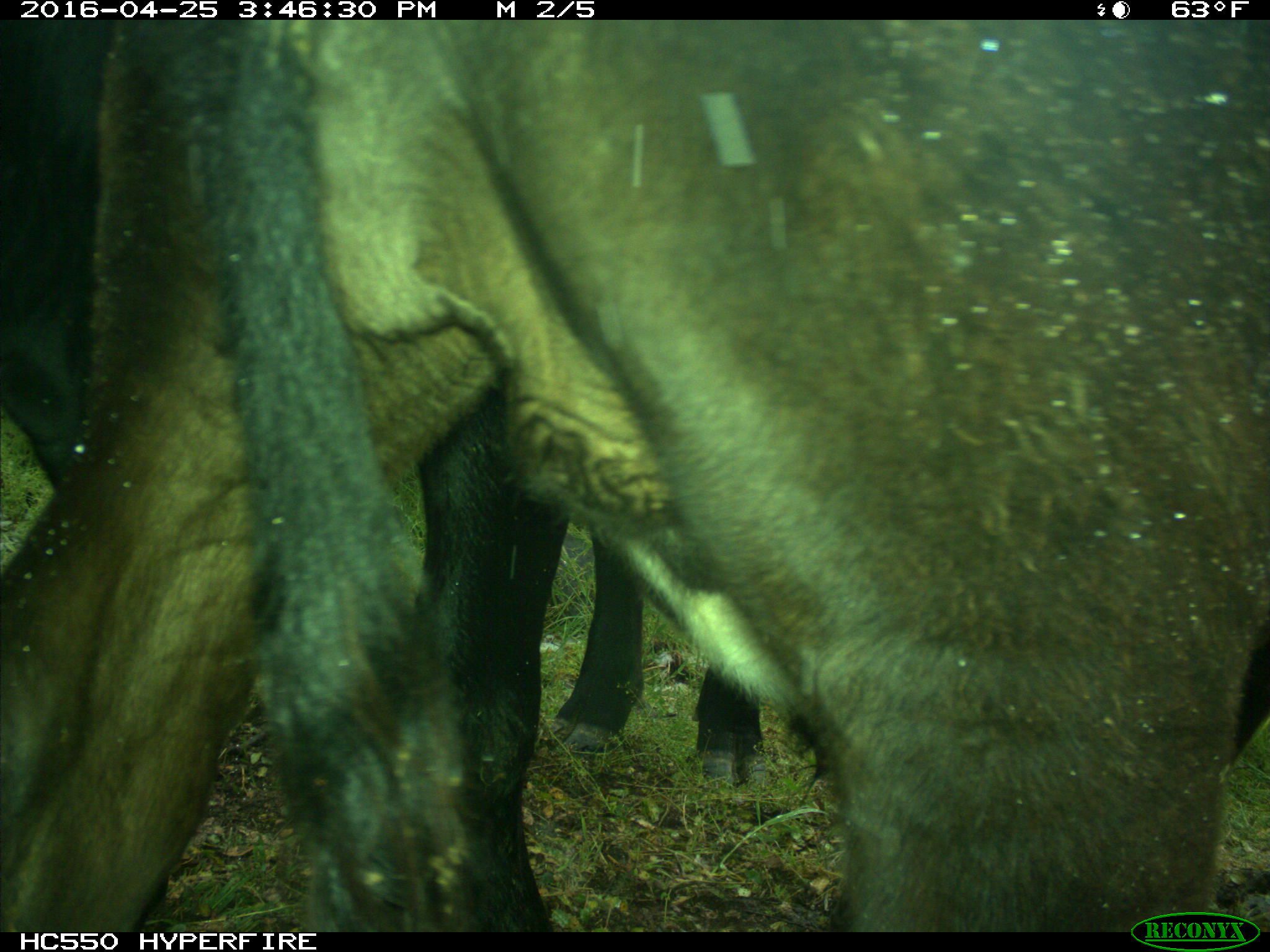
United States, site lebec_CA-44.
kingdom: Animalia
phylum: Chordata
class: Mammalia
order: Artiodactyla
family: Bovidae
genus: Bos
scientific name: Bos taurus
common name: domestic cow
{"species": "Bos taurus (domestic cow)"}